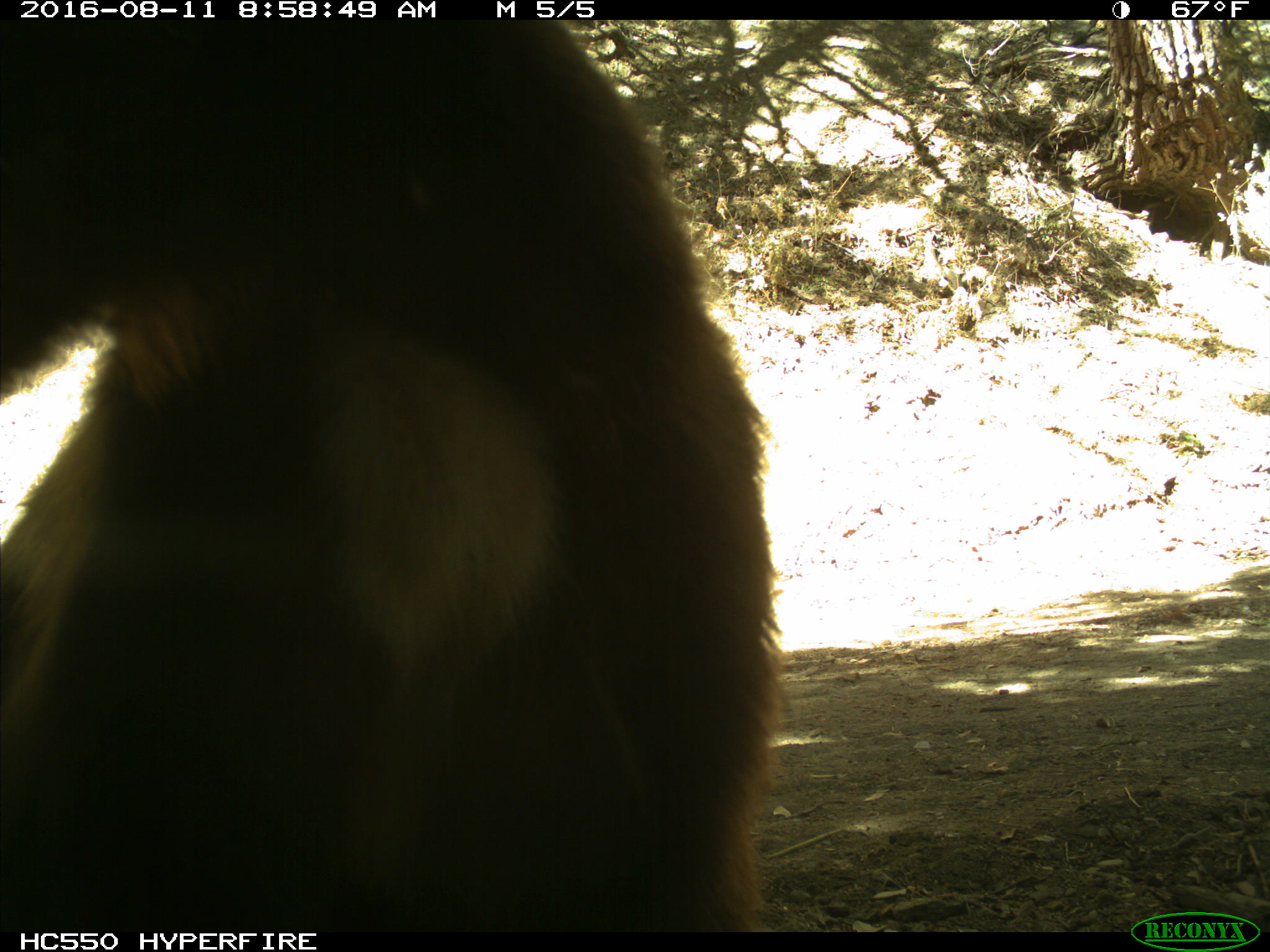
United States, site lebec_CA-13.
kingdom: Animalia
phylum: Chordata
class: Mammalia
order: Carnivora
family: Ursidae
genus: Ursus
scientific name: Ursus americanus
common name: american black bear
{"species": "Ursus americanus (american black bear)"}